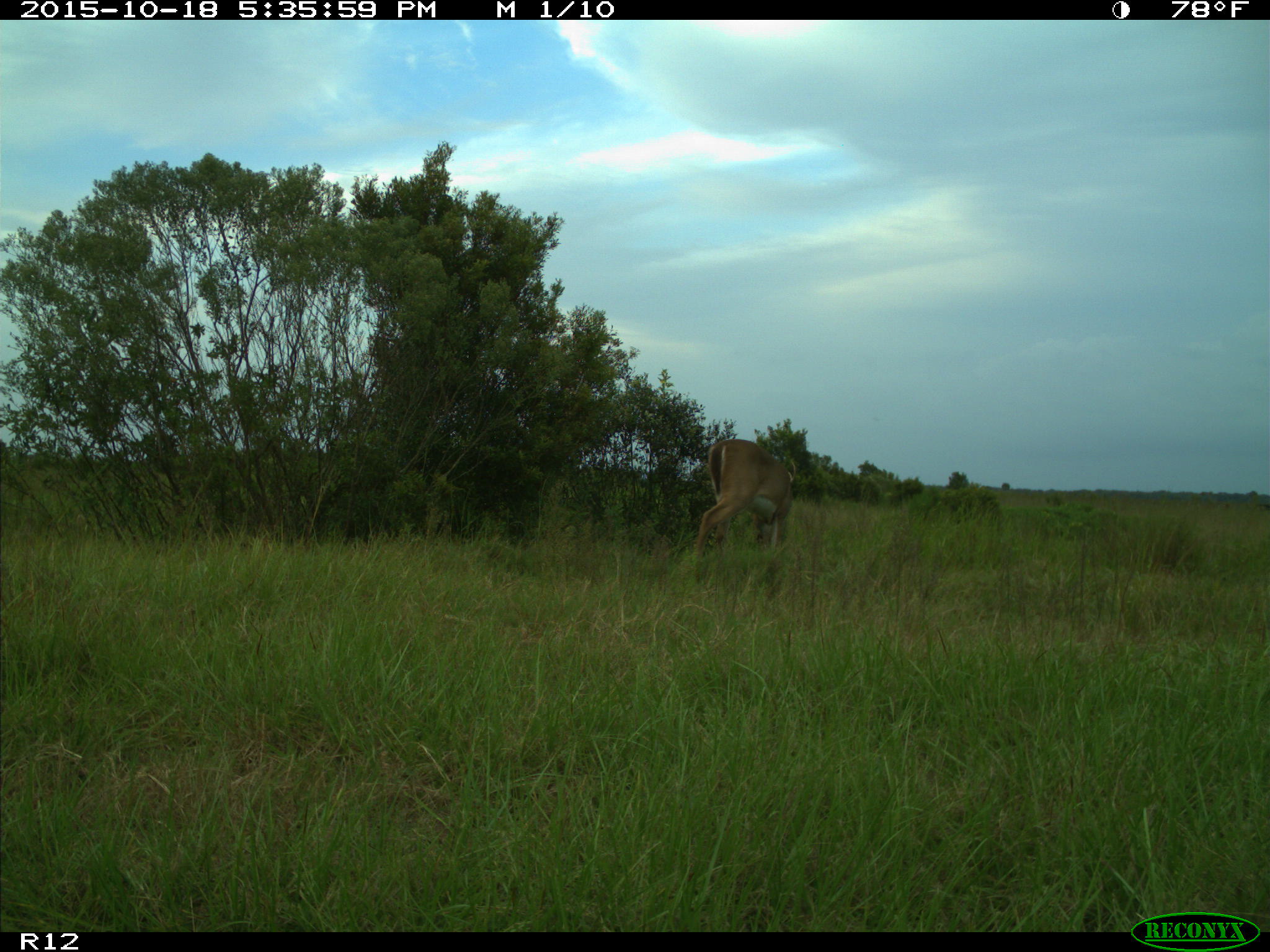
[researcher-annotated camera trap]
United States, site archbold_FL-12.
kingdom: Animalia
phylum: Chordata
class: Mammalia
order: Artiodactyla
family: Cervidae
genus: Odocoileus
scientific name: Odocoileus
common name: deer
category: unidentified deer